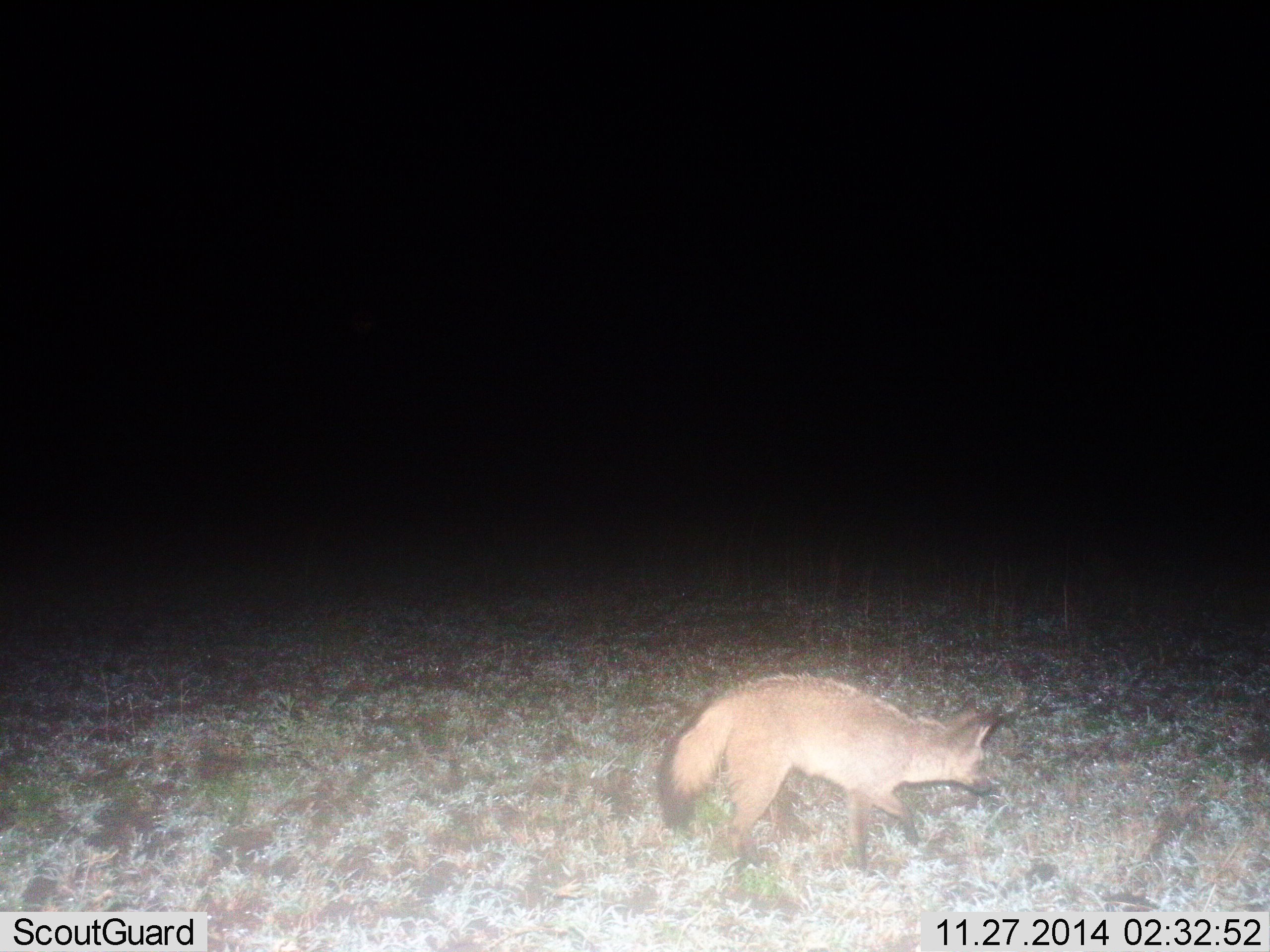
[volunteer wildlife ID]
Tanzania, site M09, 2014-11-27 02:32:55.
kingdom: Animalia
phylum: Chordata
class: Mammalia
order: Carnivora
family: Canidae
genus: Otocyon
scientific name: Otocyon megalotis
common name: bat-eared fox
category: batearedfox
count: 1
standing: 30%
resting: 0%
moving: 80%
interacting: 0%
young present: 0%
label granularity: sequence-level